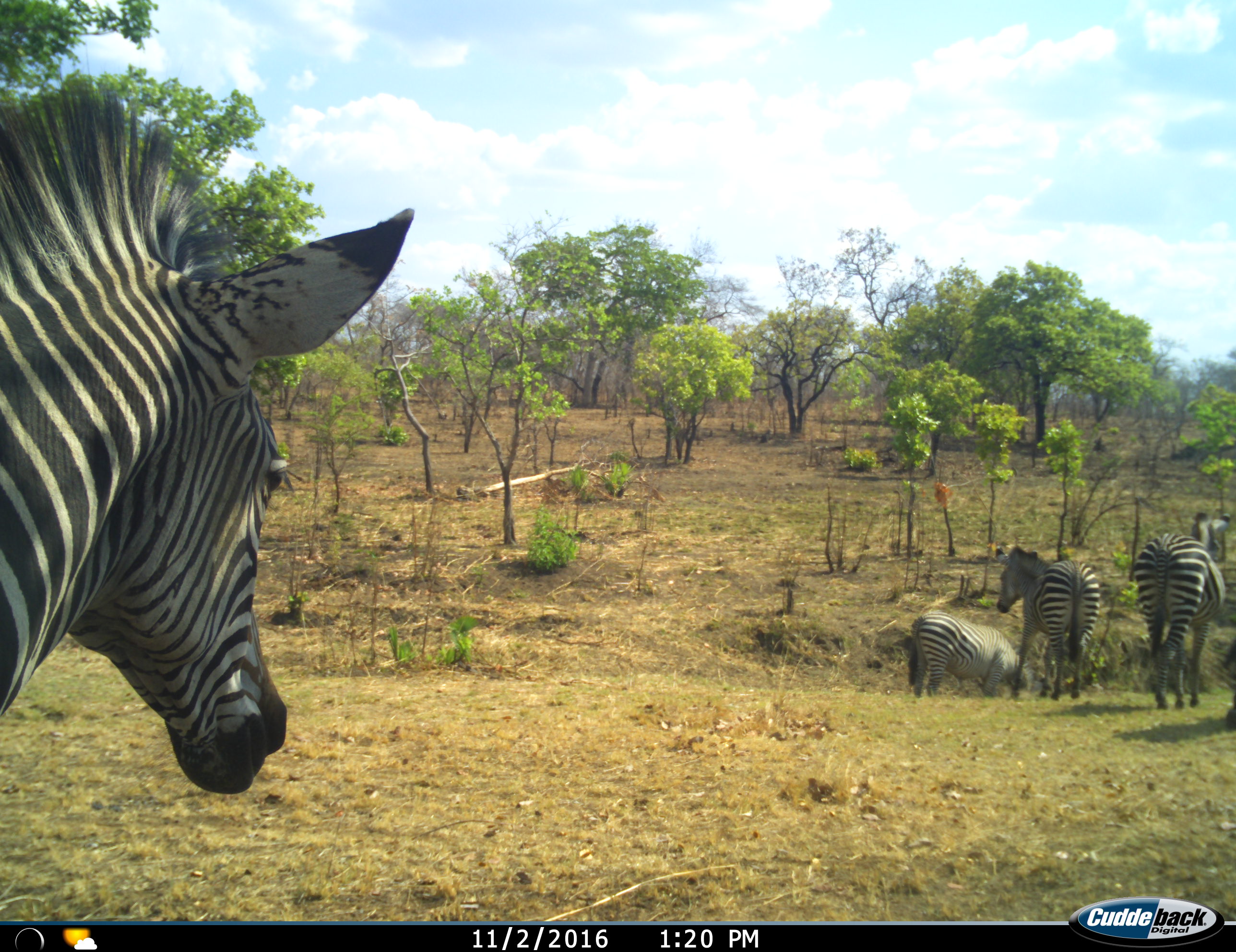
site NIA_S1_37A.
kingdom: Animalia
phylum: Chordata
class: Mammalia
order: Perissodactyla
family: Equidae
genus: Equus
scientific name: Equus quagga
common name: plains zebra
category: zebraplains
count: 5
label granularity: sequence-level